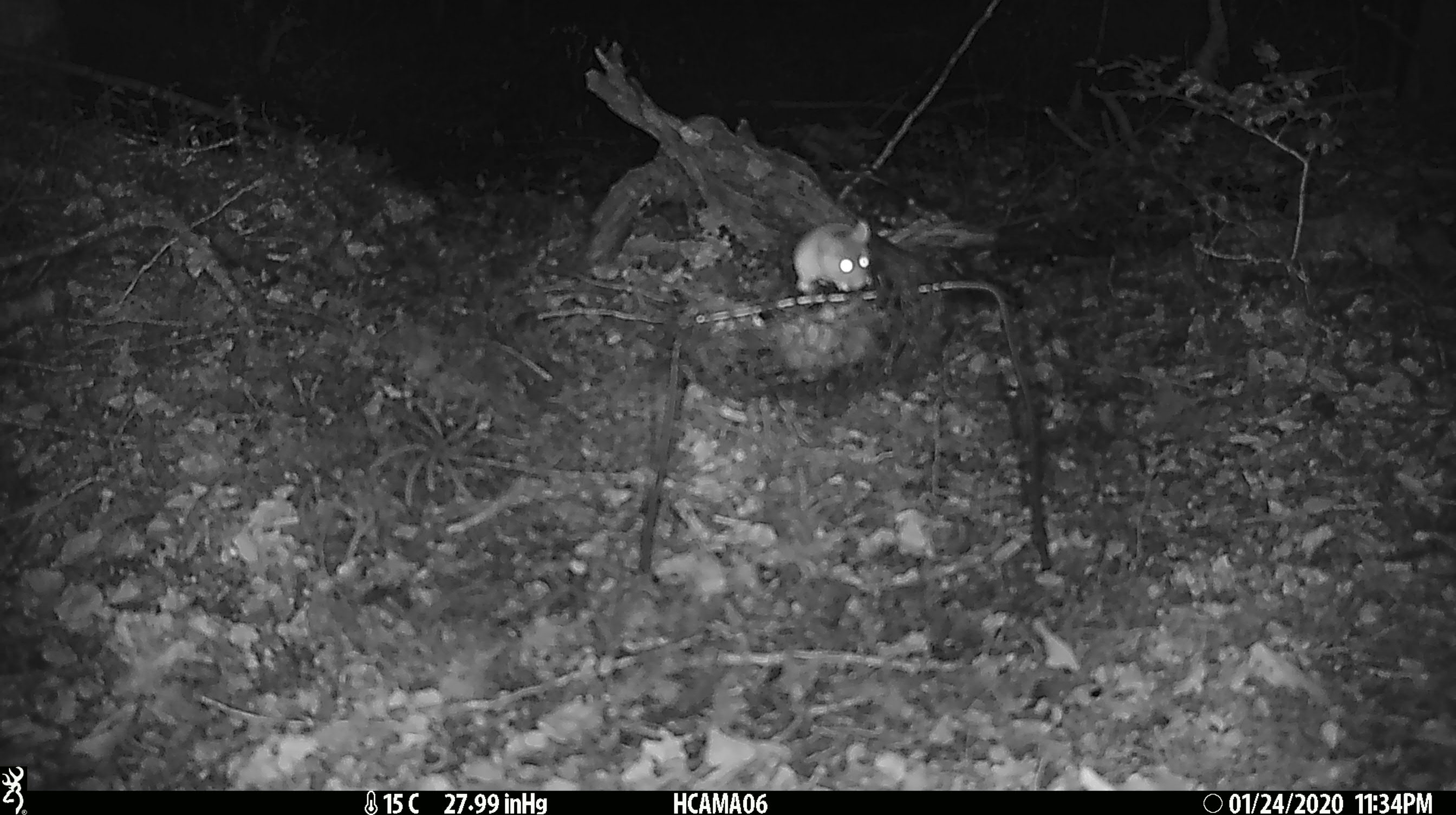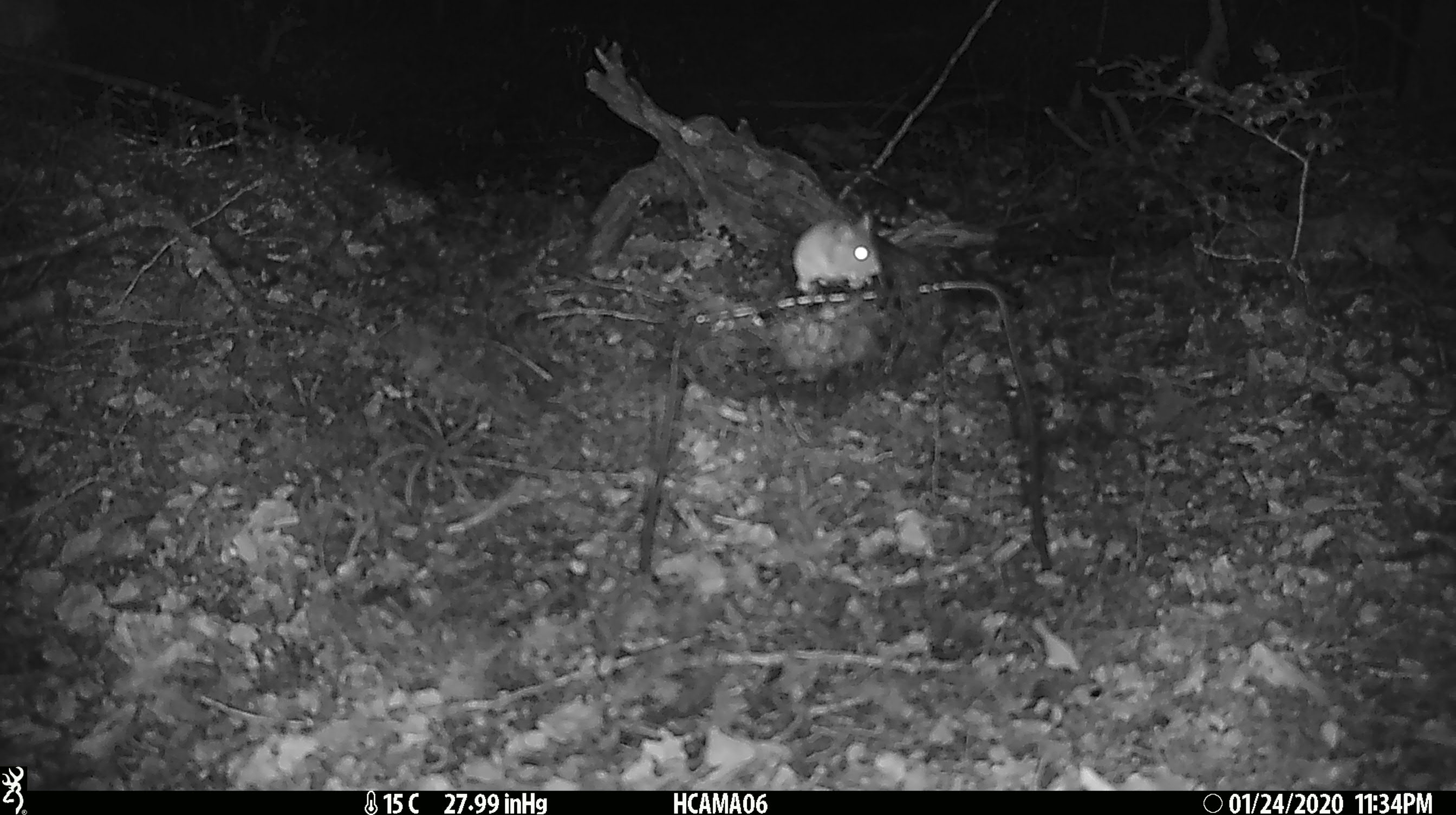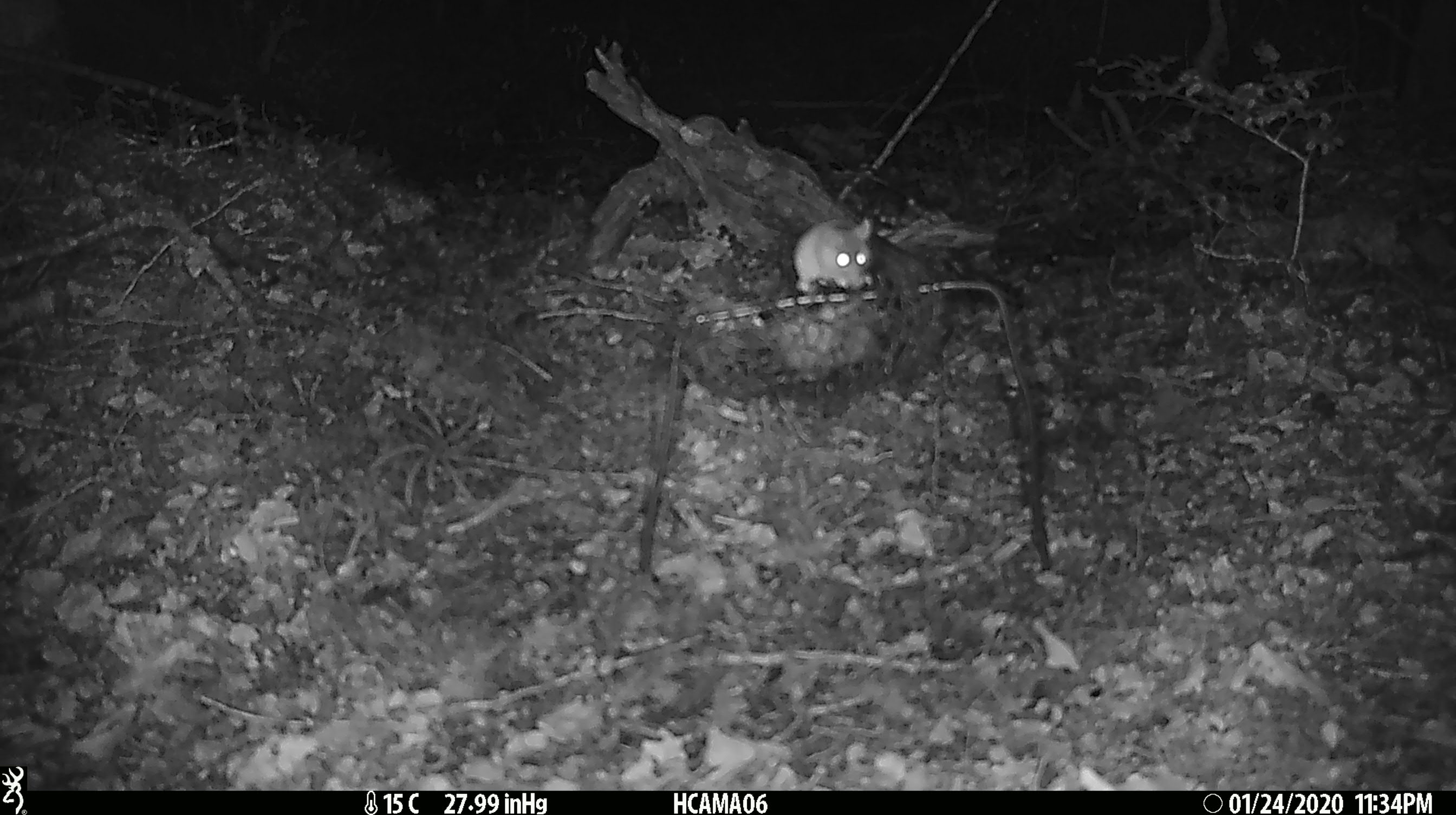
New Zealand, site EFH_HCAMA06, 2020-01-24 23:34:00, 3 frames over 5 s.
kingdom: Animalia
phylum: Chordata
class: Mammalia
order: Rodentia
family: Muridae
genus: Mus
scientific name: Mus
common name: mouse